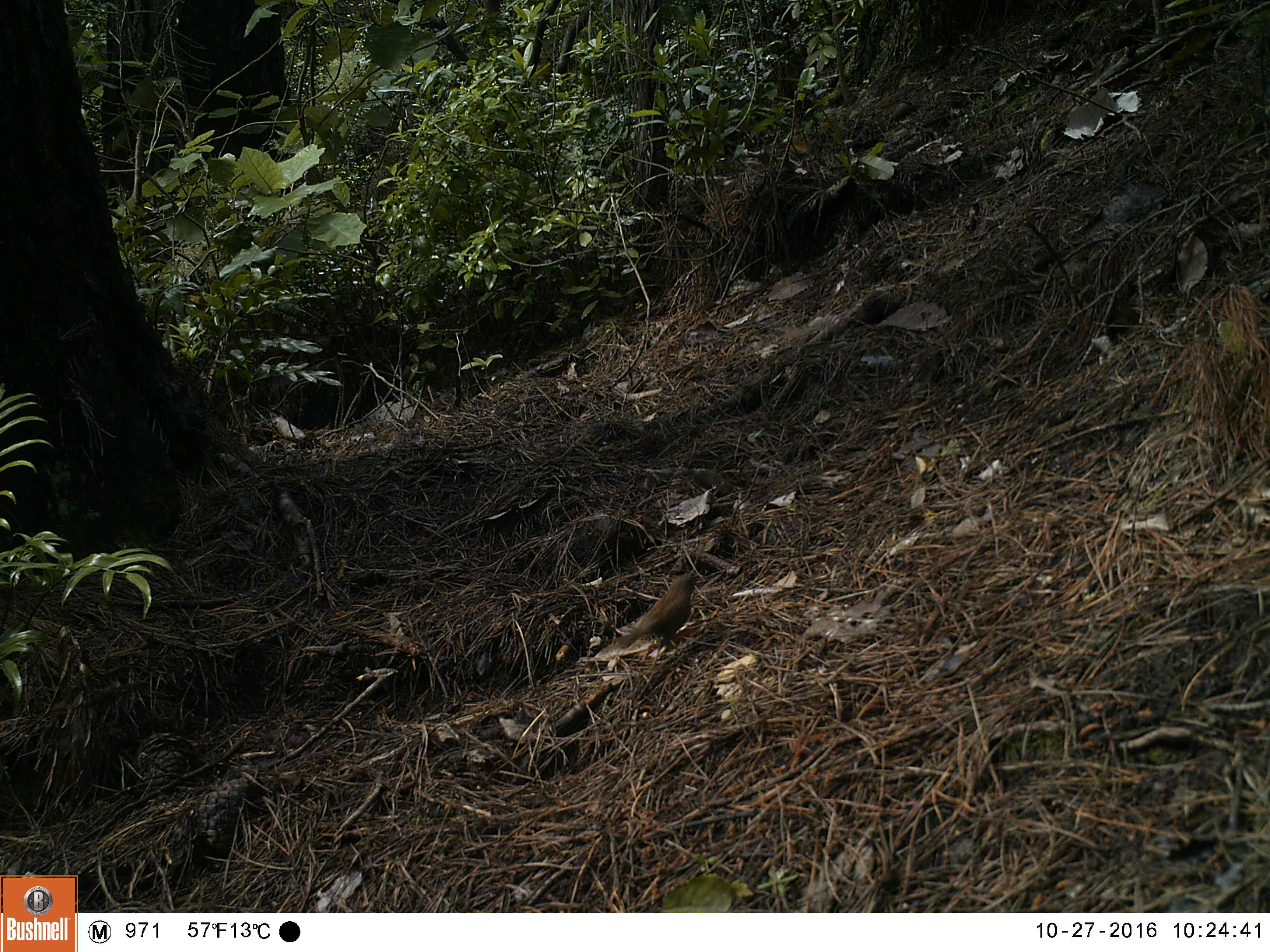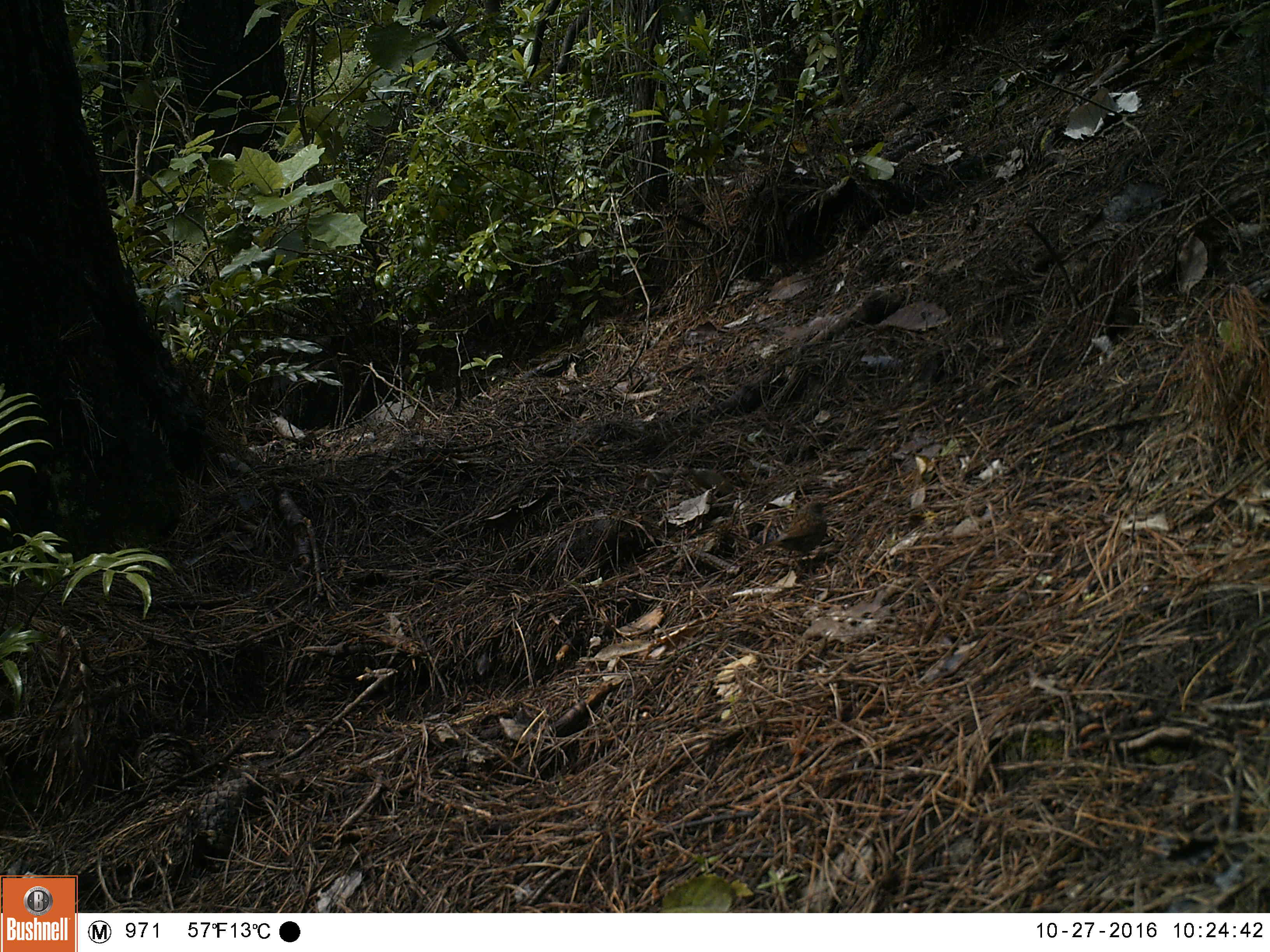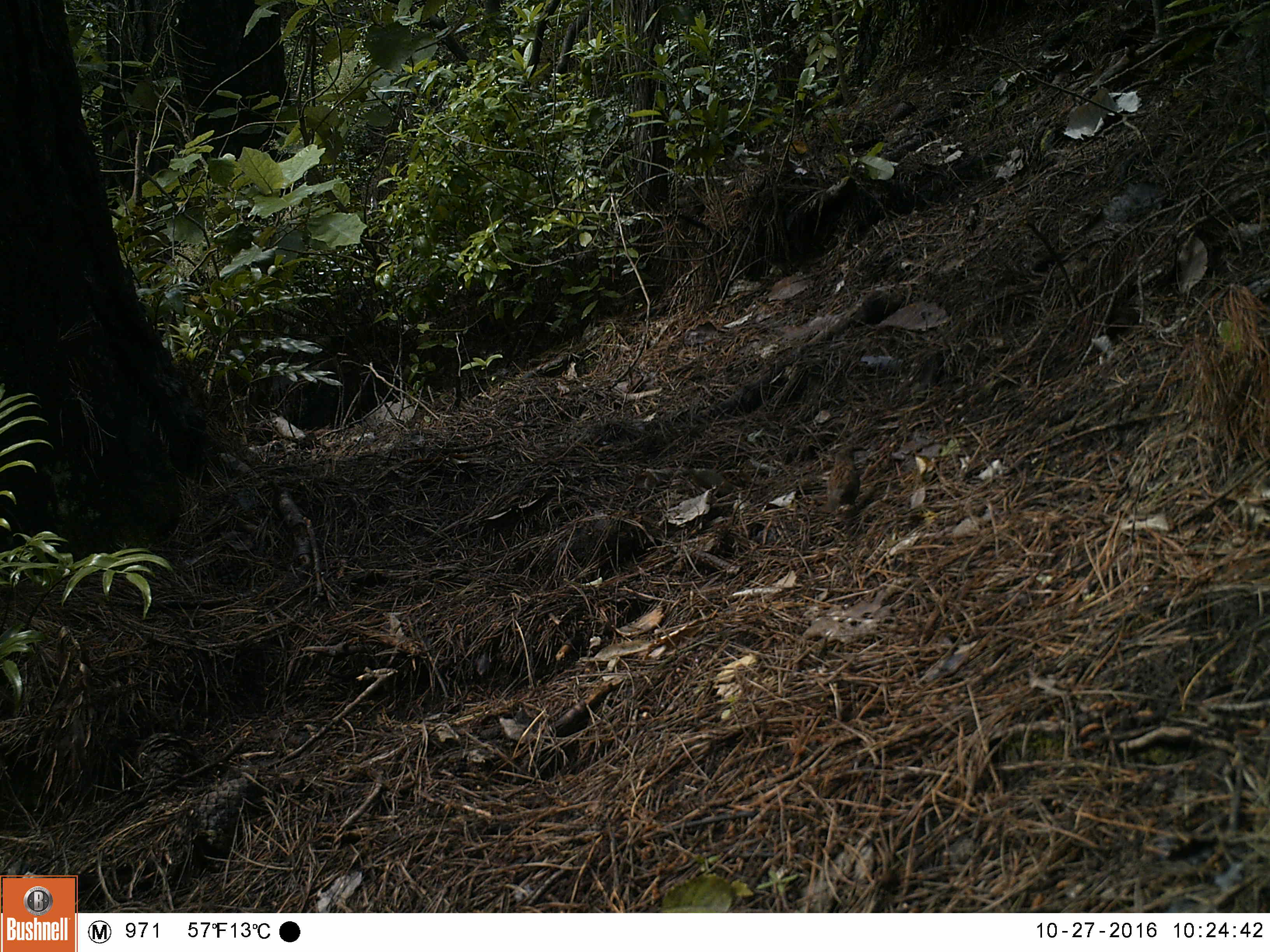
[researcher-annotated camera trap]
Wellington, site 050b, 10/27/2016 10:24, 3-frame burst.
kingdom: Animalia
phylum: Chordata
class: Aves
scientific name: Aves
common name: bird